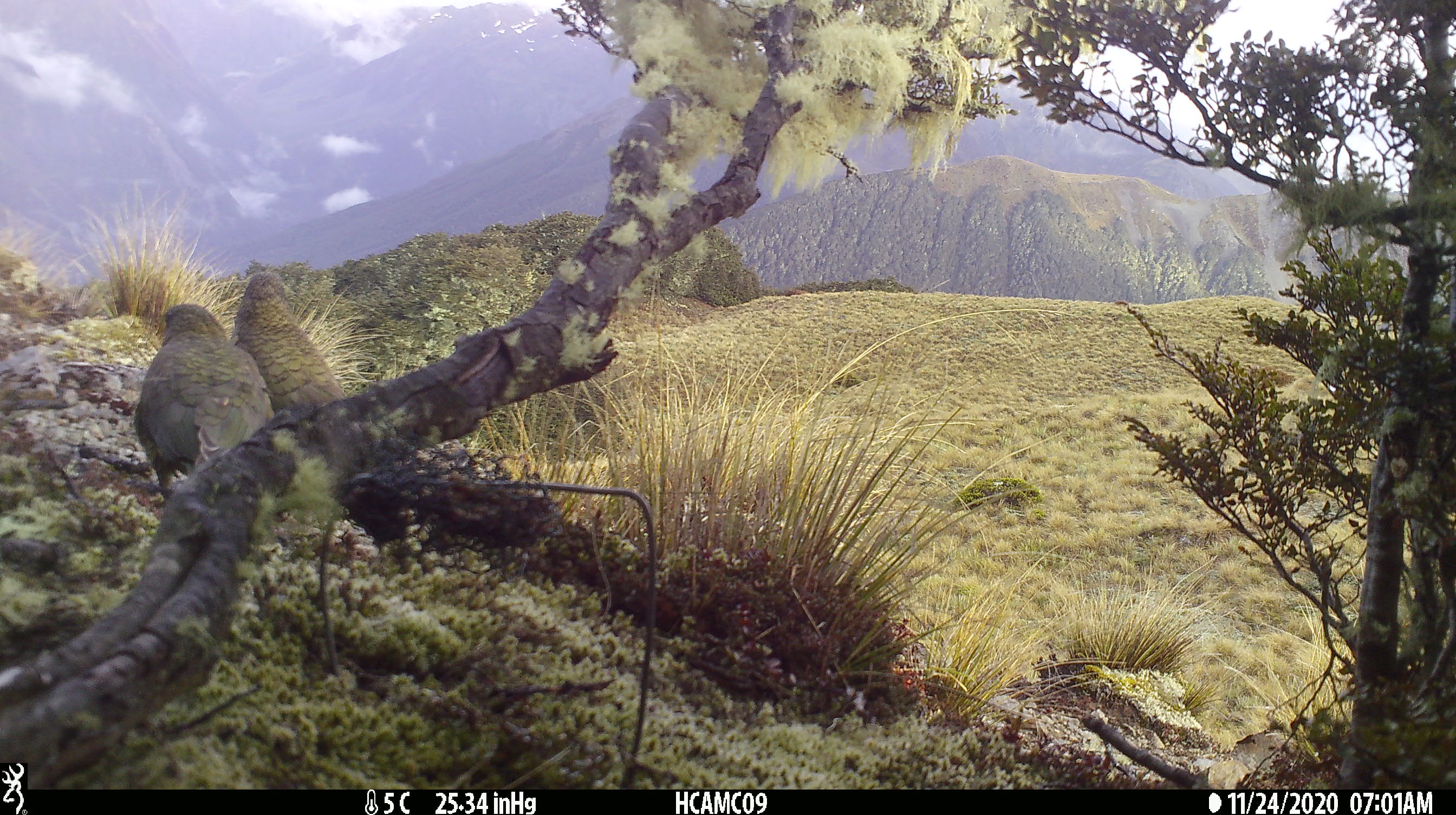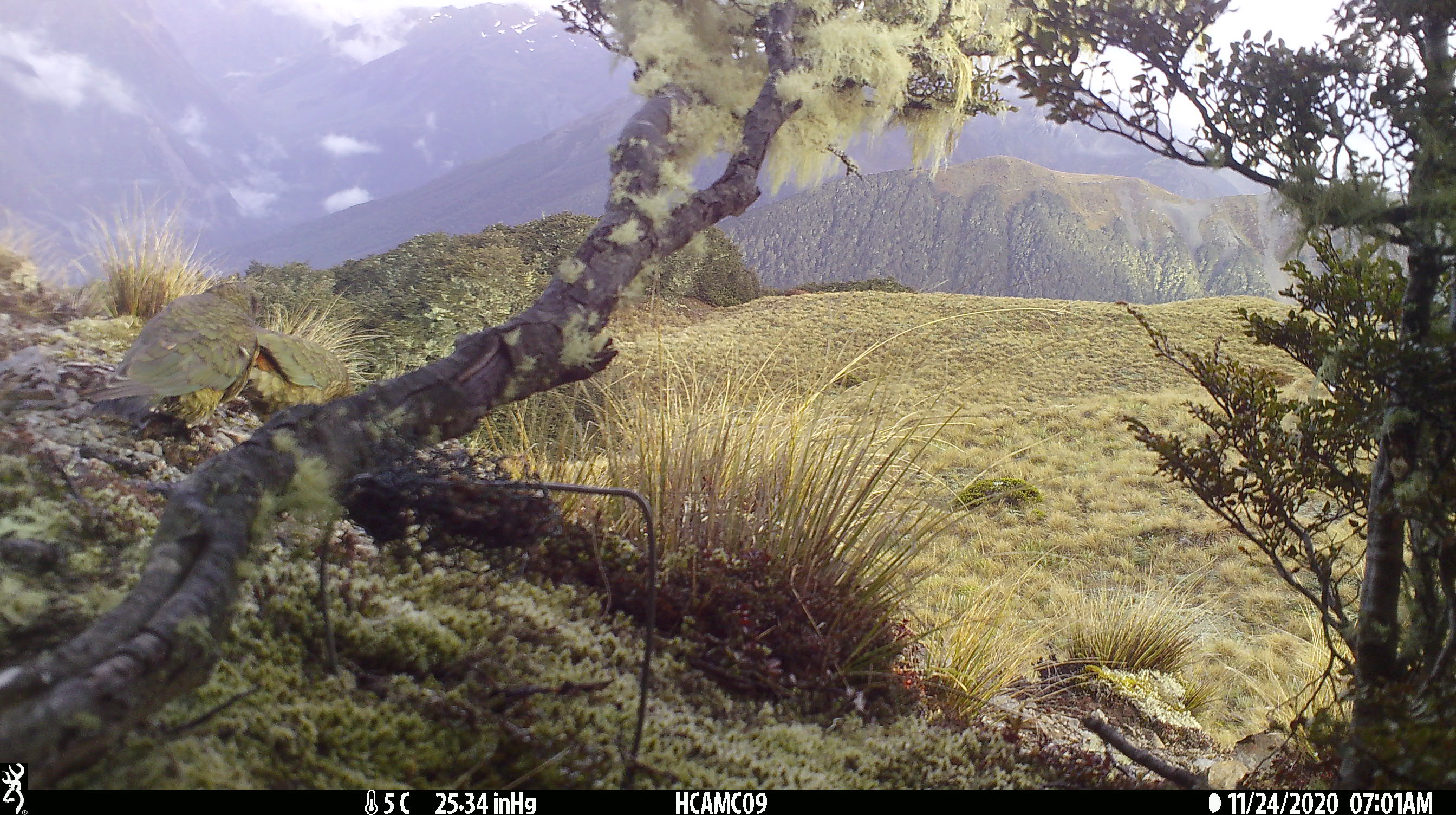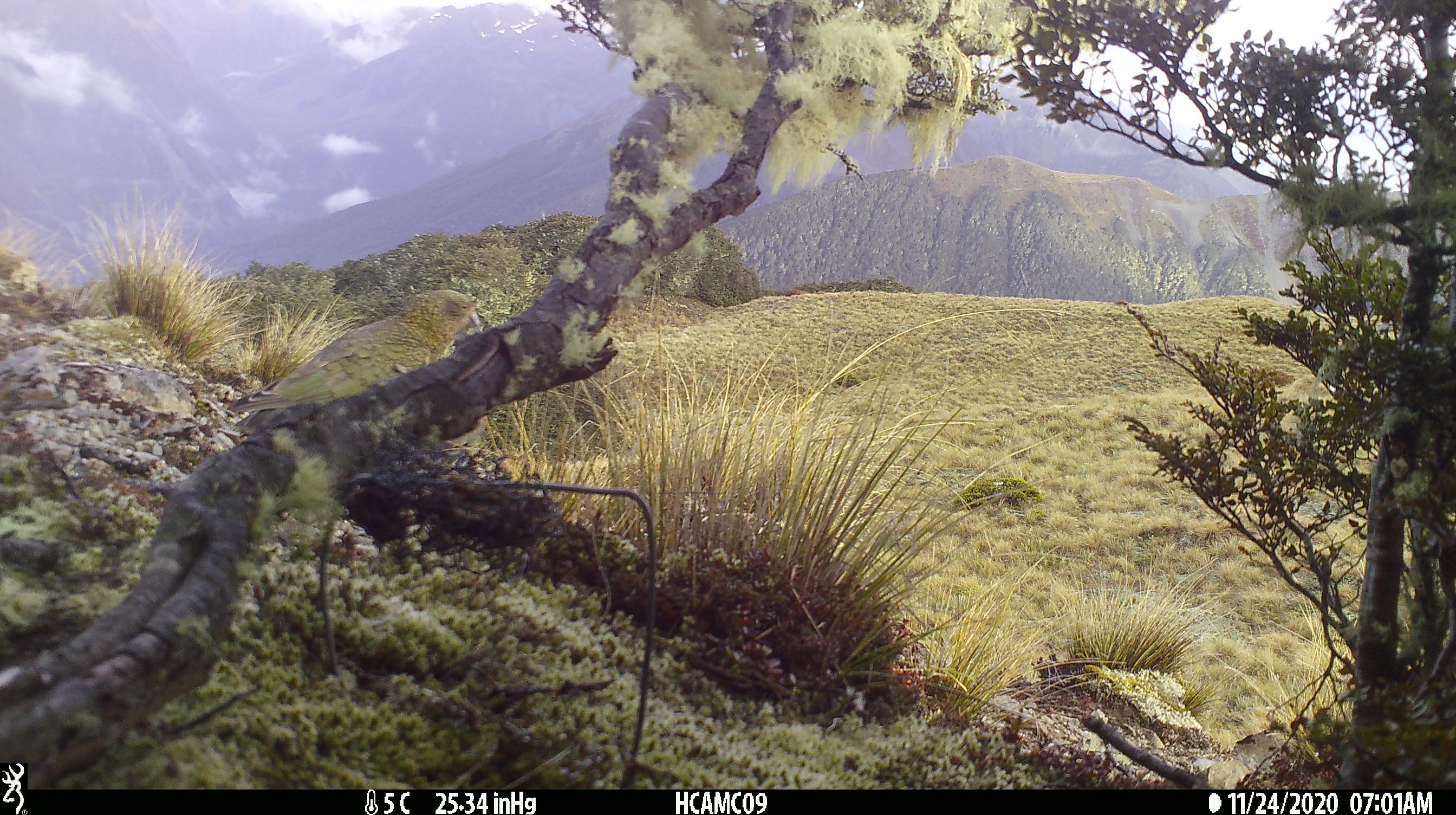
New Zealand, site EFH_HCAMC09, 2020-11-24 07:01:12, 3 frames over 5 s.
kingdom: Animalia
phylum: Chordata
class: Aves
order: Psittaciformes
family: Strigopidae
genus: Nestor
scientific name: Nestor notabilis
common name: kea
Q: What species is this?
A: Kea (Nestor notabilis).